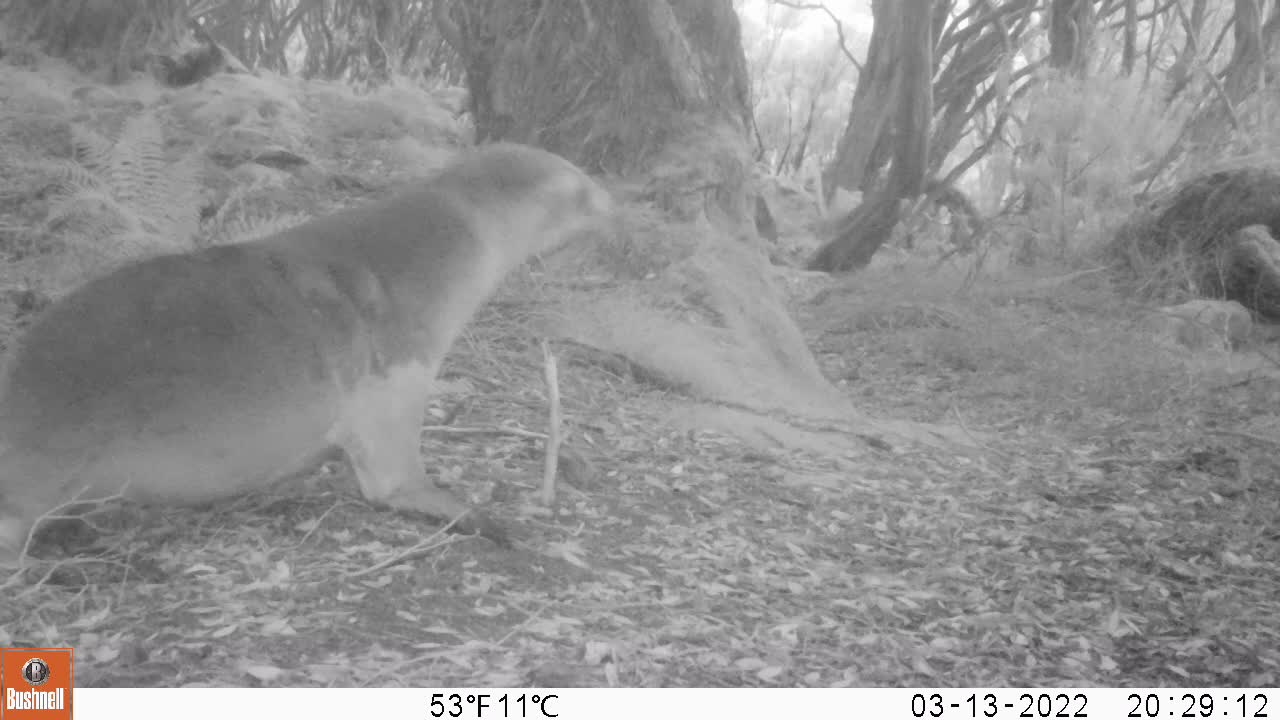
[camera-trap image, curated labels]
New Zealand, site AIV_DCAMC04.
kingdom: Animalia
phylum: Chordata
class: Mammalia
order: Carnivora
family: Otariidae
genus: Phocarctos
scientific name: Phocarctos hookeri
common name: new zealand sea lion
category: sealion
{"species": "sealion (new zealand sea lion) (Phocarctos hookeri)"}